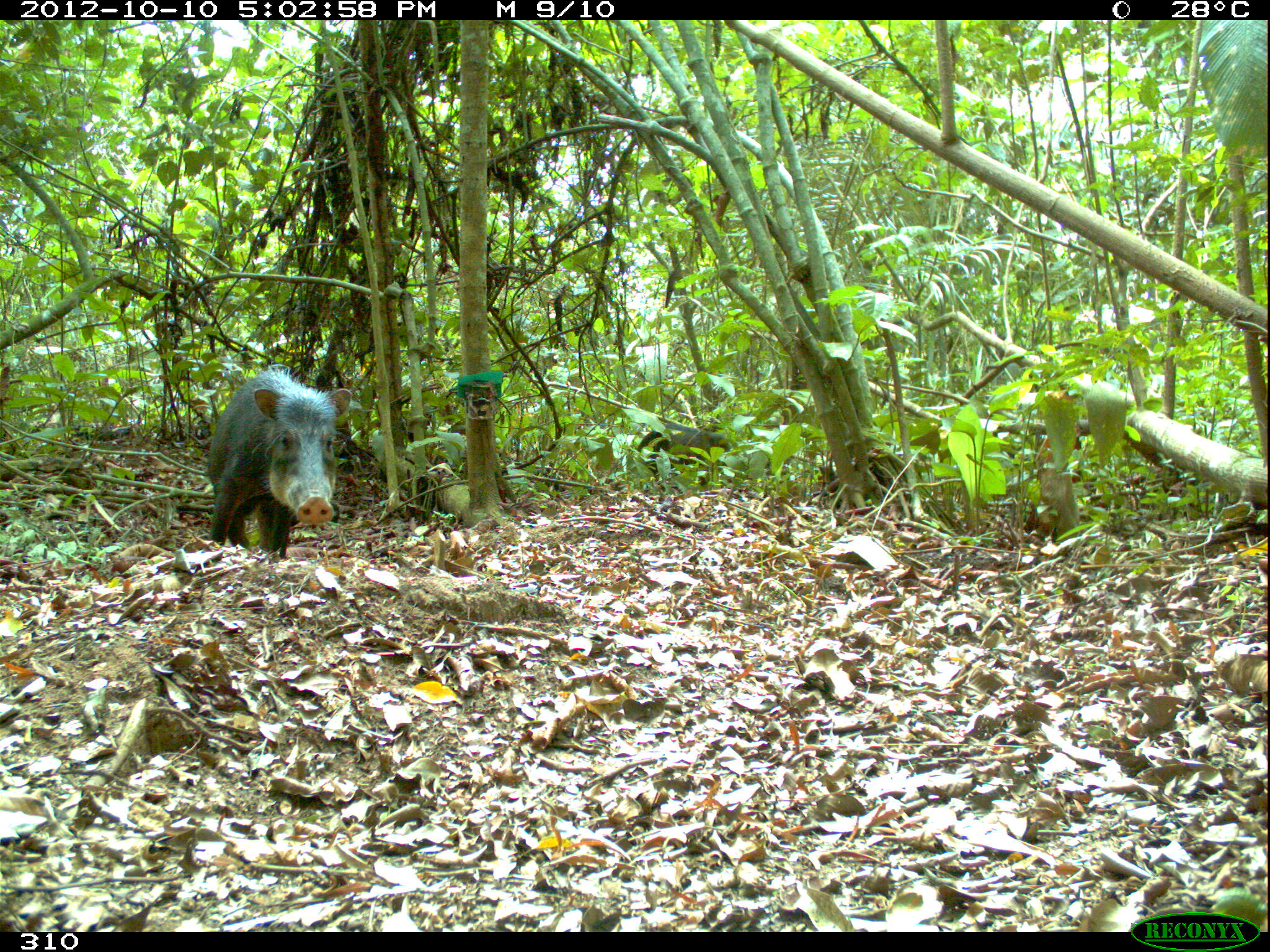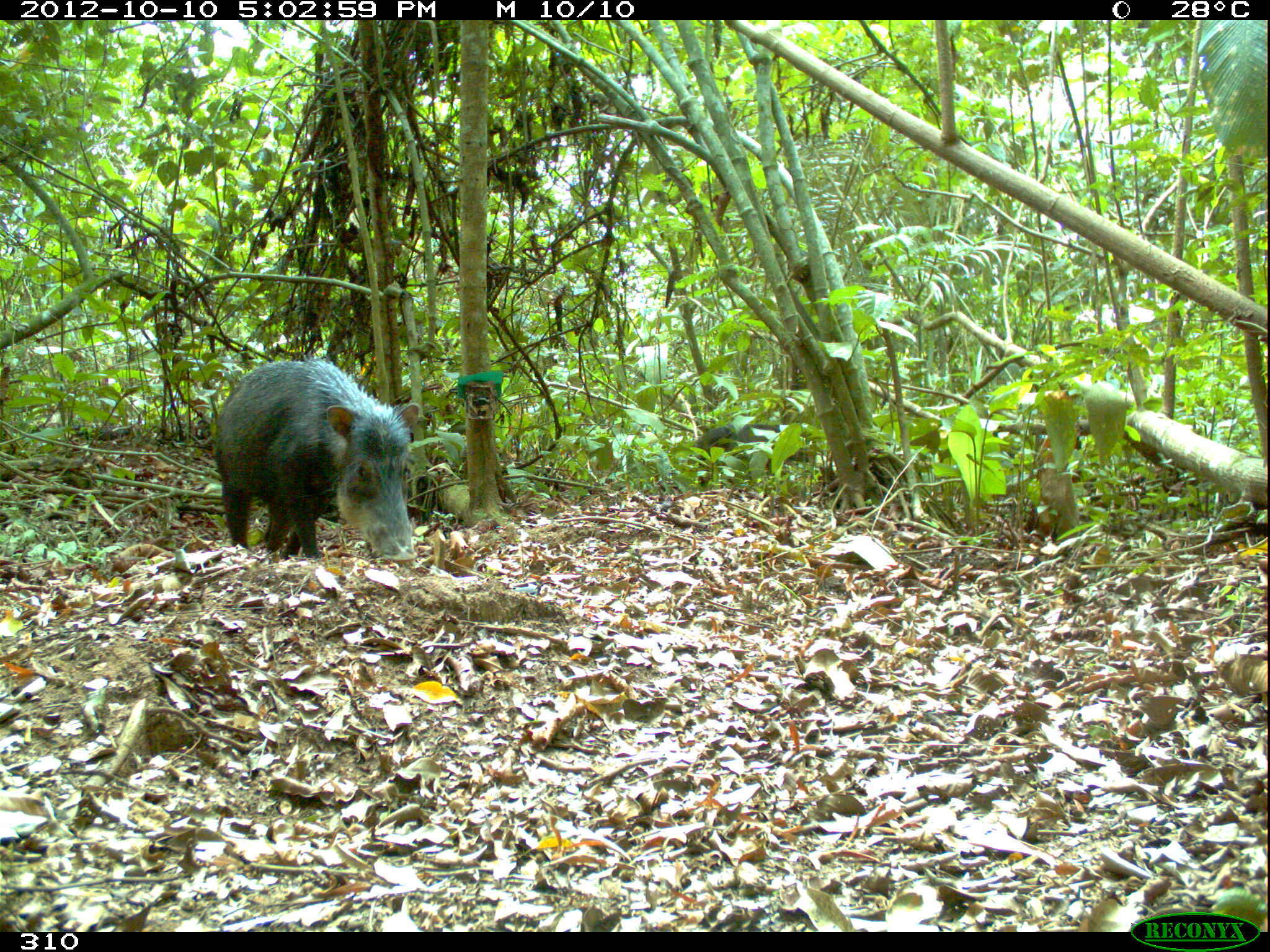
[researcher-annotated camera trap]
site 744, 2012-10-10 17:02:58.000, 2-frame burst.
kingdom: Animalia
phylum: Chordata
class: Mammalia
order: Artiodactyla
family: Tayassuidae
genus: Tayassu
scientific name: Tayassu pecari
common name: white-lipped peccary